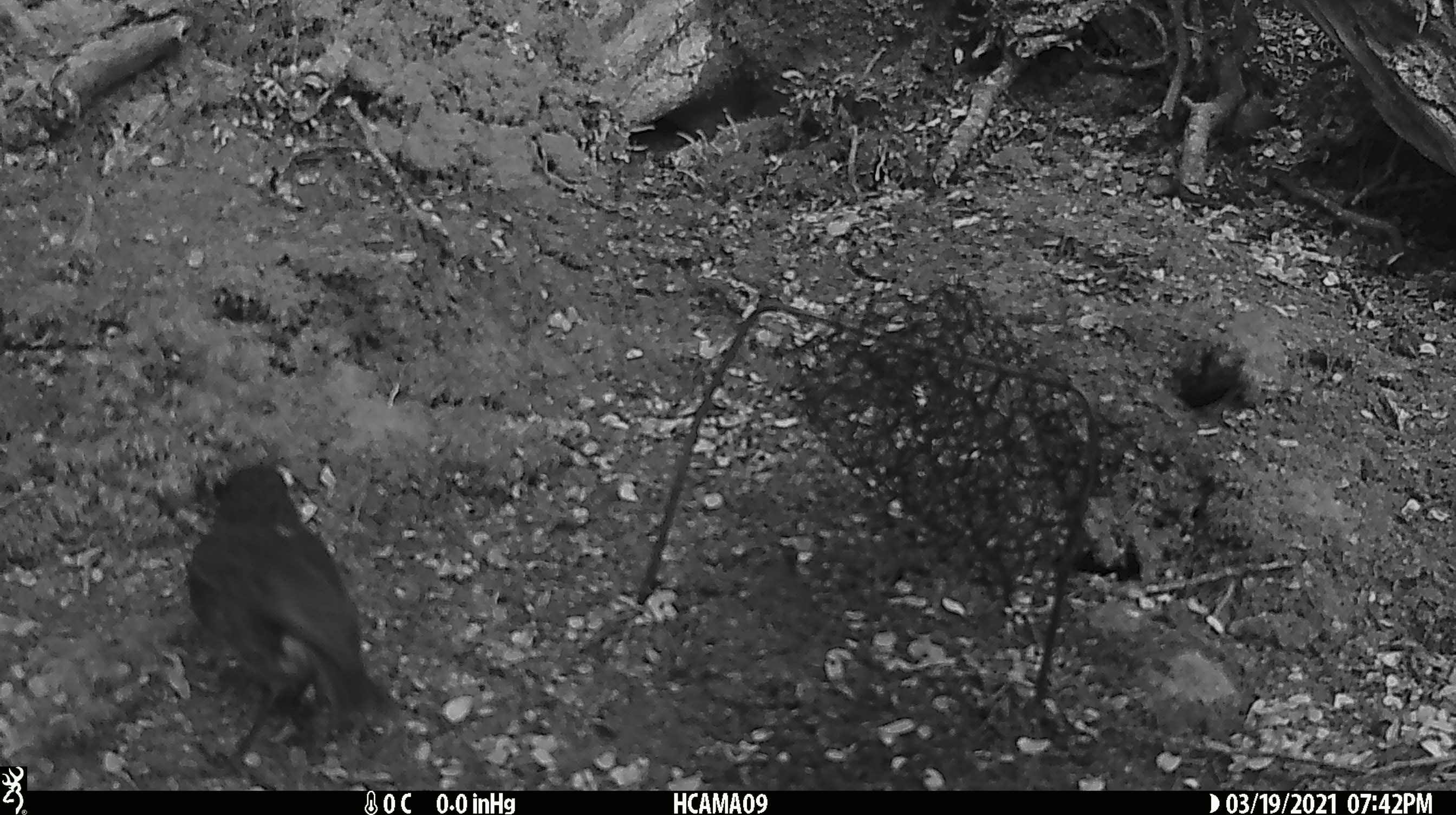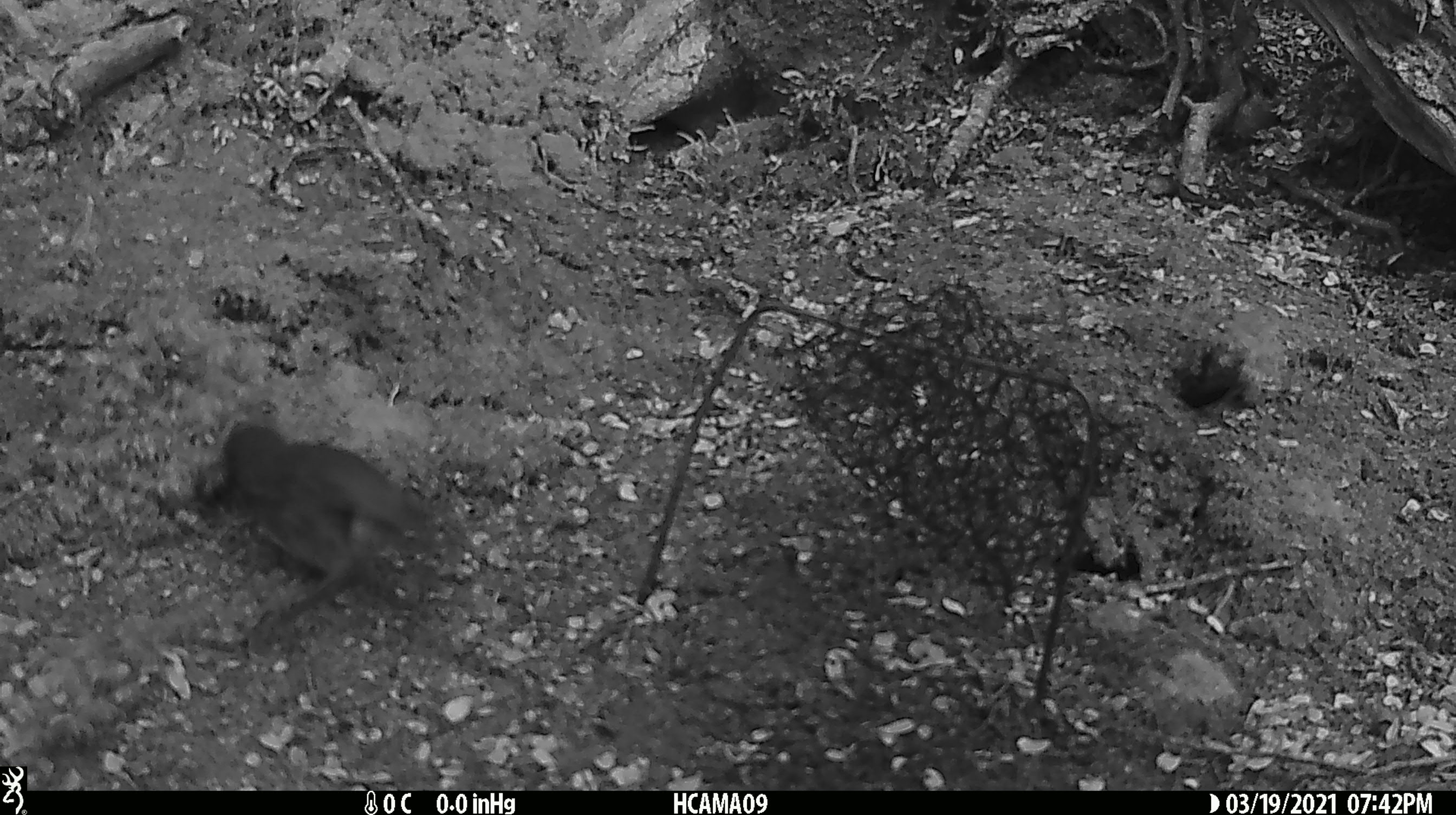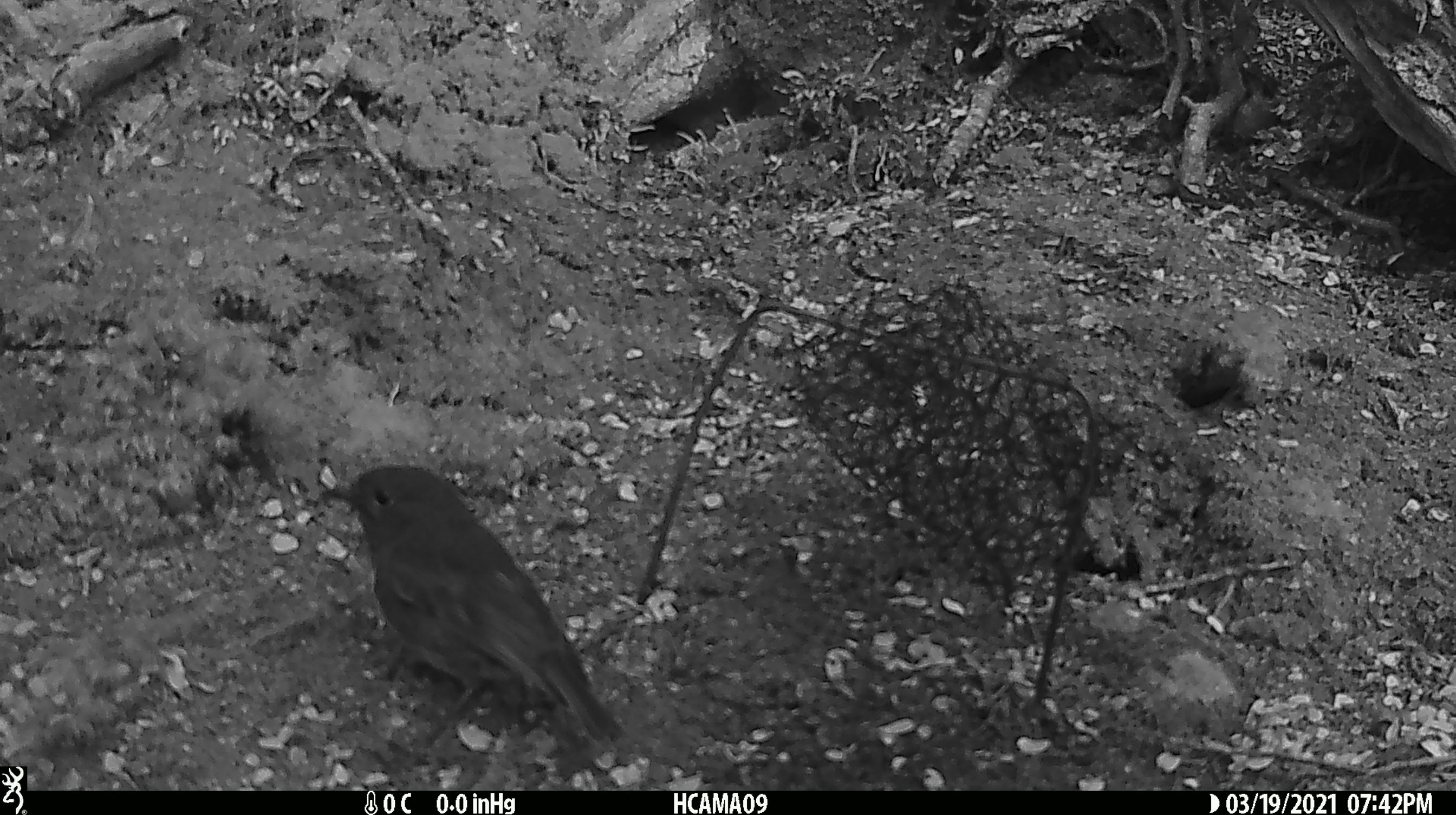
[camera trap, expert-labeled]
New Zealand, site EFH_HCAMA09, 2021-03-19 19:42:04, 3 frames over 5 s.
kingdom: Animalia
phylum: Chordata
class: Aves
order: Passeriformes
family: Petroicidae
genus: Petroica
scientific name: Petroica australis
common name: new zealand robin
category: robin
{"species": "robin (new zealand robin) (Petroica australis)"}